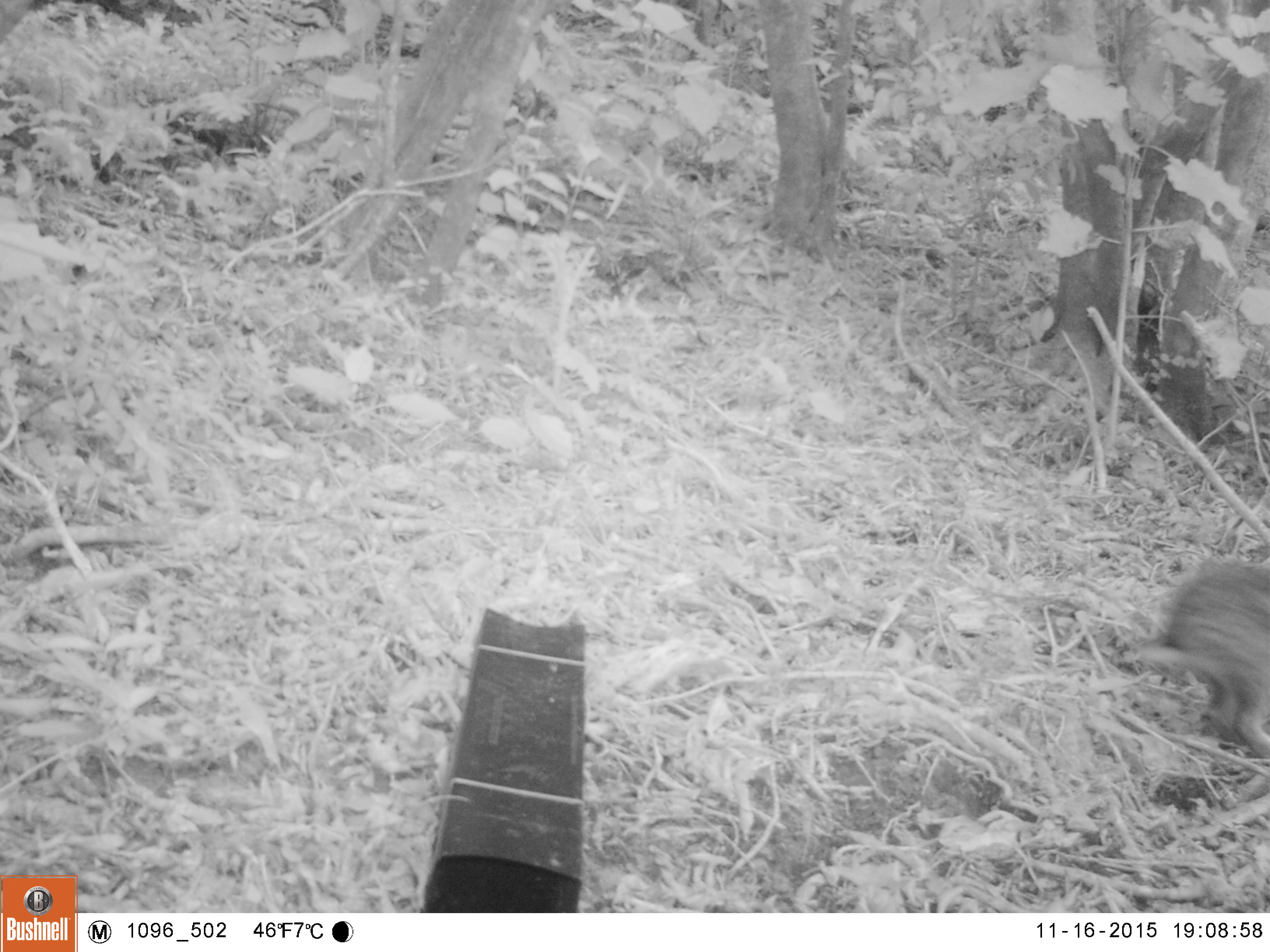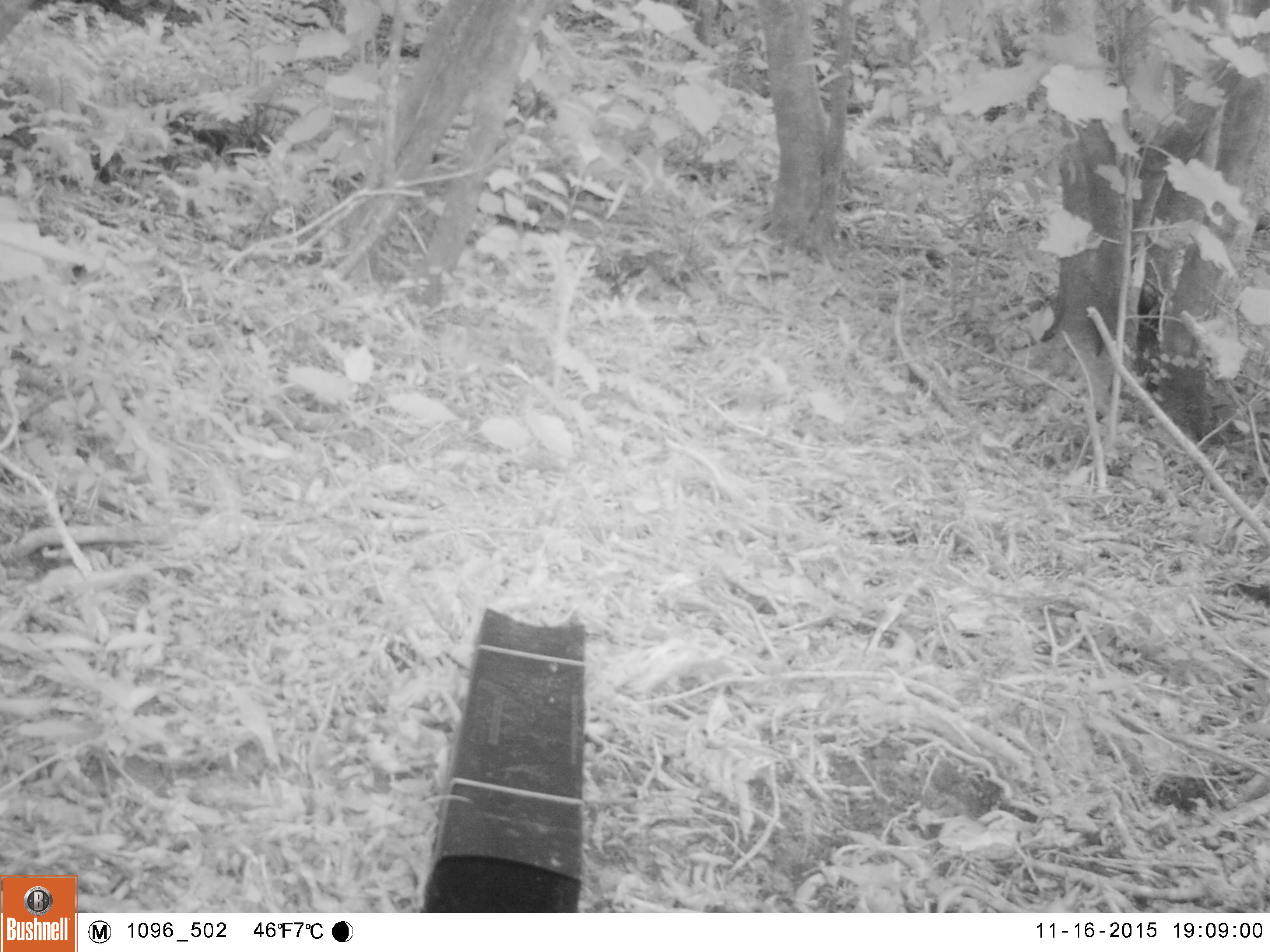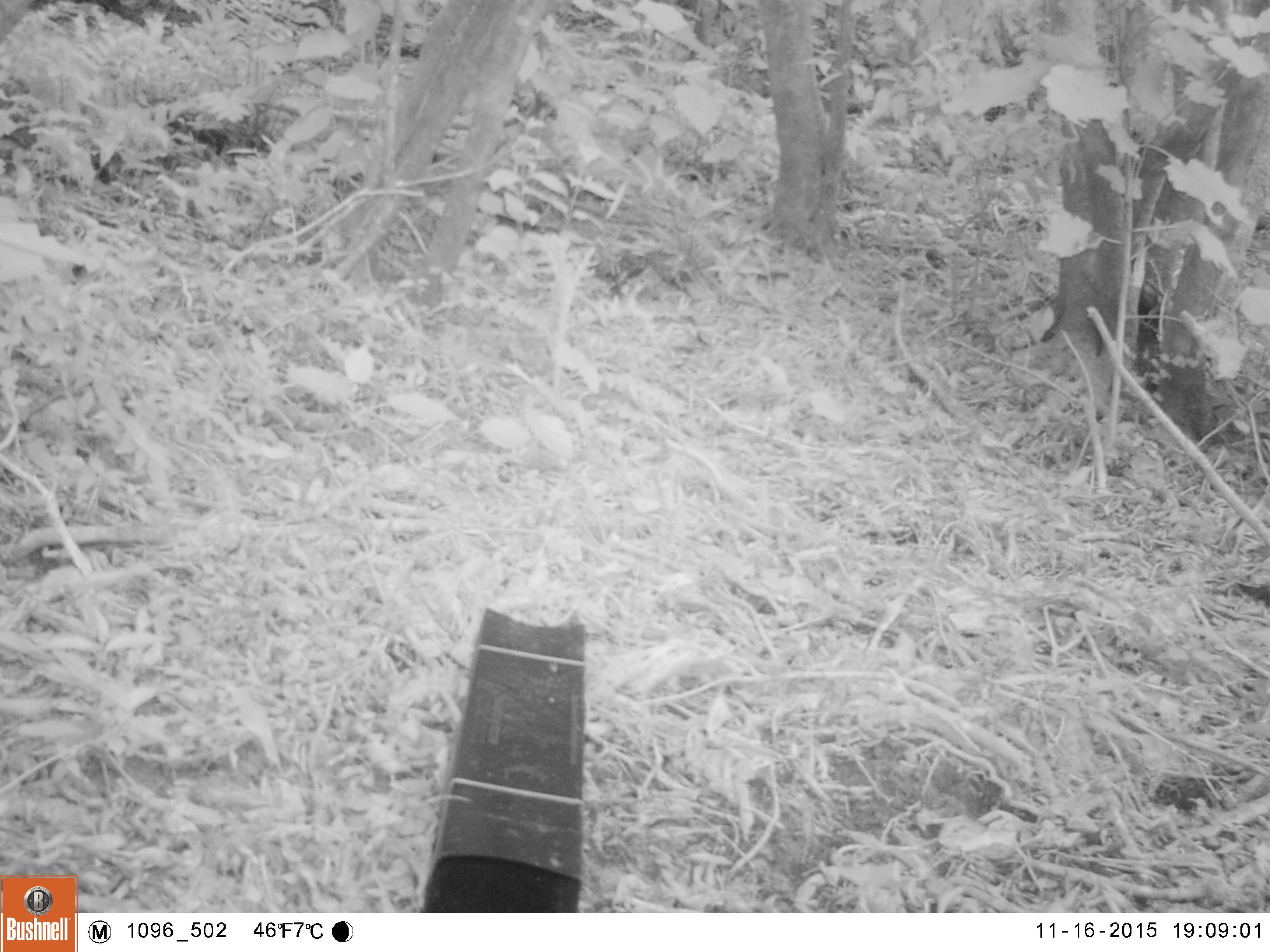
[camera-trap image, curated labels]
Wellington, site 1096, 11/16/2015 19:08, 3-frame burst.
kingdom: Animalia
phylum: Chordata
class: Mammalia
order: Lagomorpha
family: Leporidae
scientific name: Leporidae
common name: rabbit